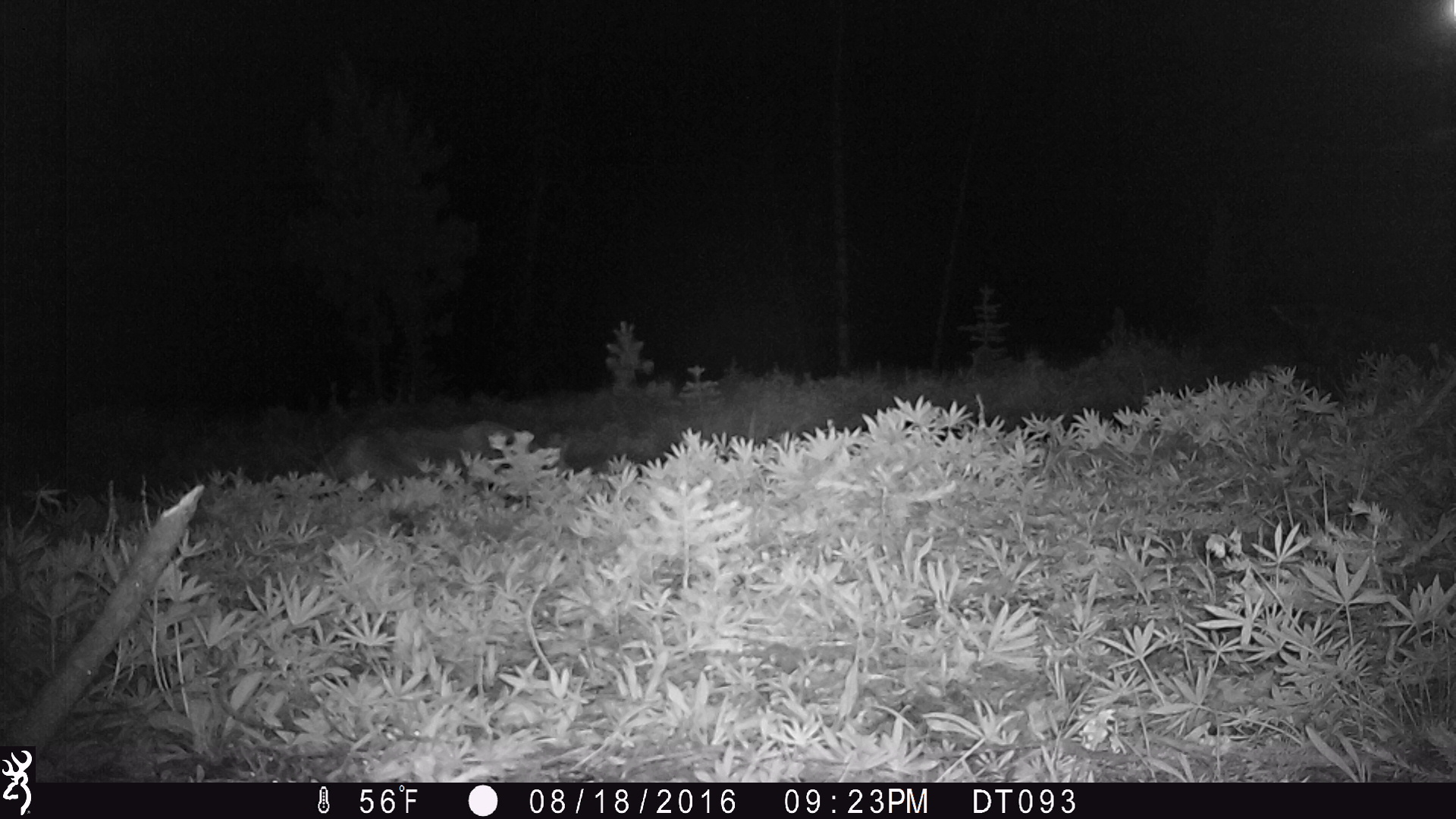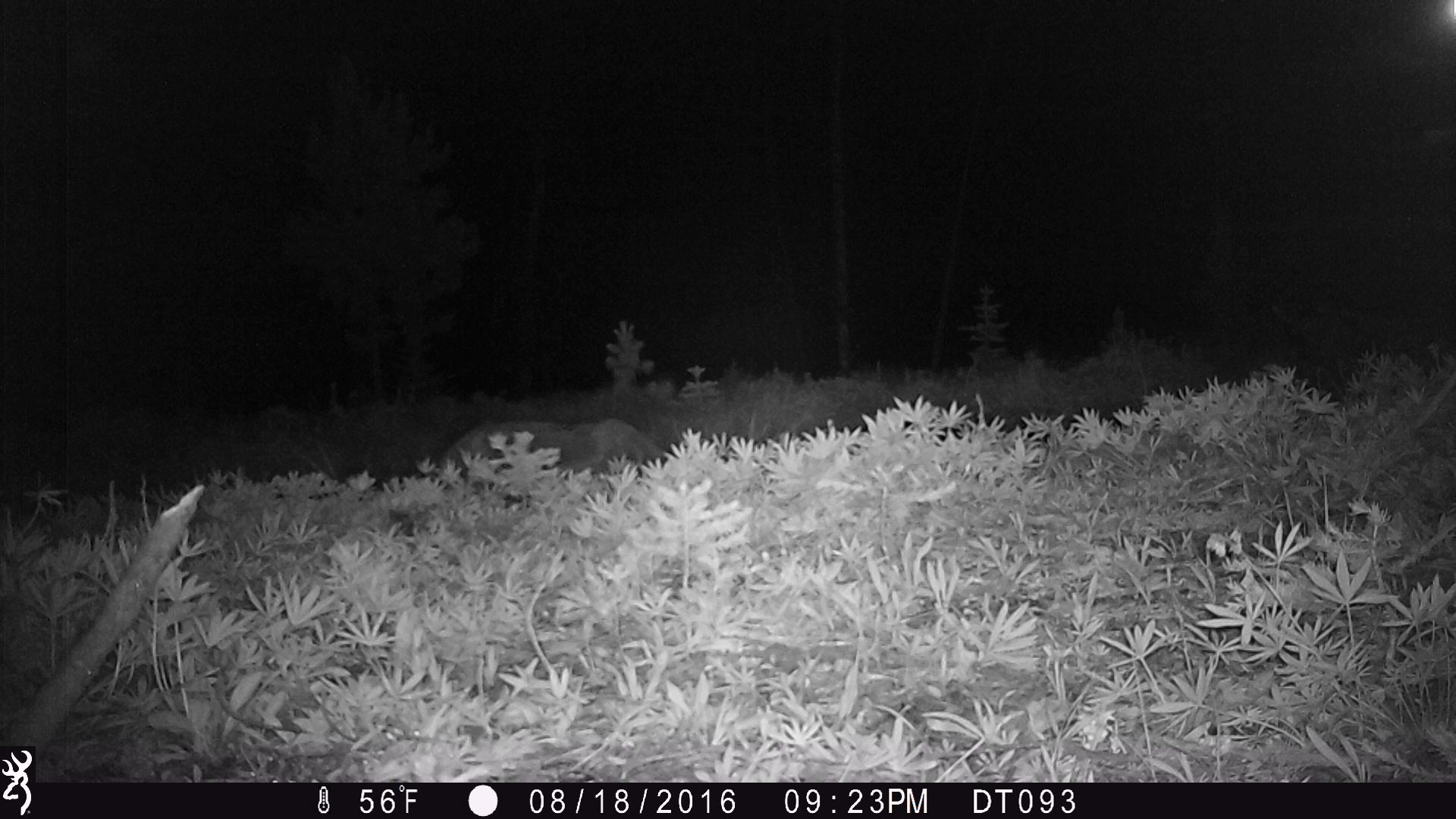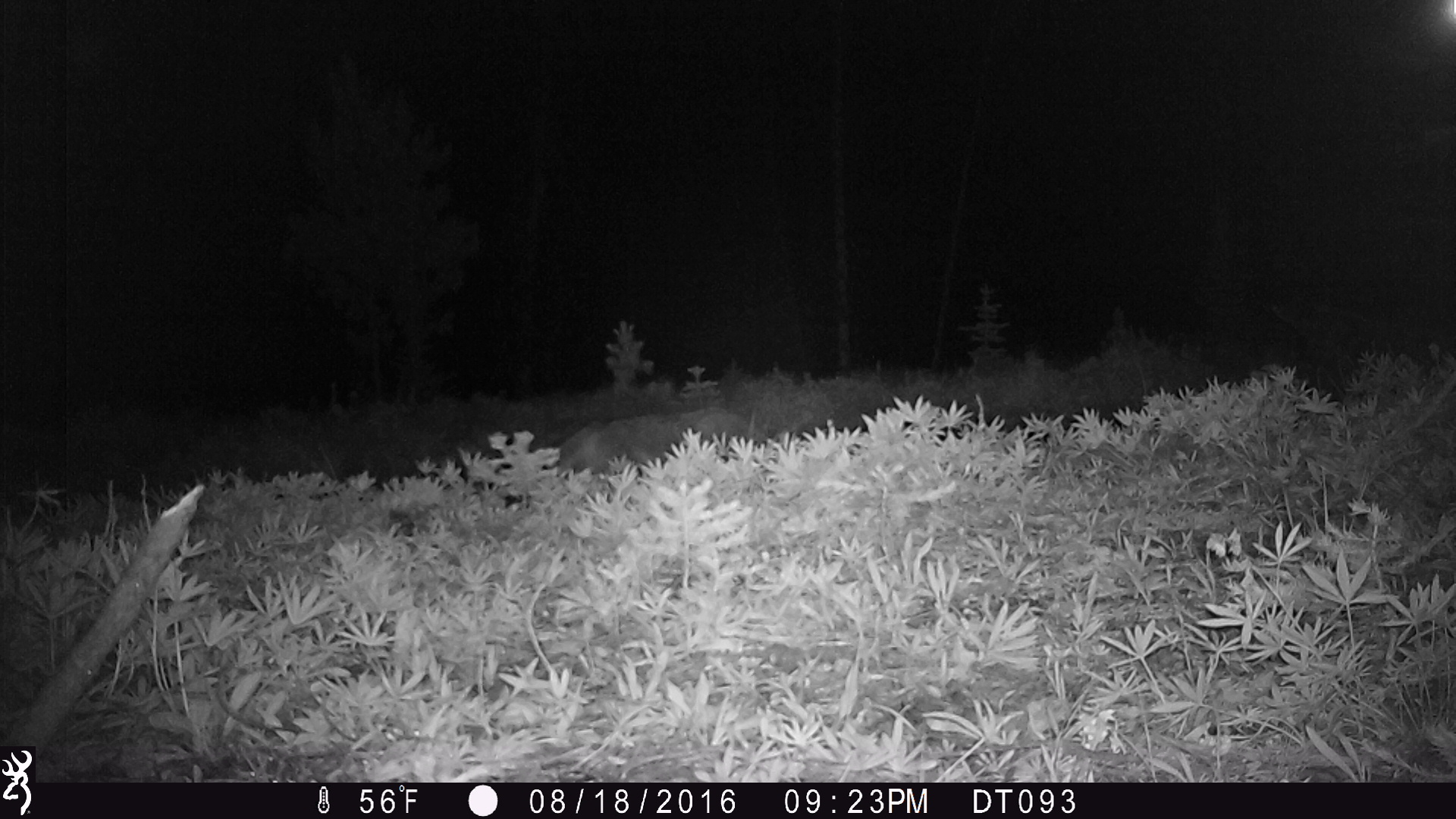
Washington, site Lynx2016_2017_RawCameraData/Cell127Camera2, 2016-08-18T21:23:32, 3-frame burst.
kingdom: Animalia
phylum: Chordata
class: Mammalia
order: Carnivora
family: Felidae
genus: Puma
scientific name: Puma concolor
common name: mountain lion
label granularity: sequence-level